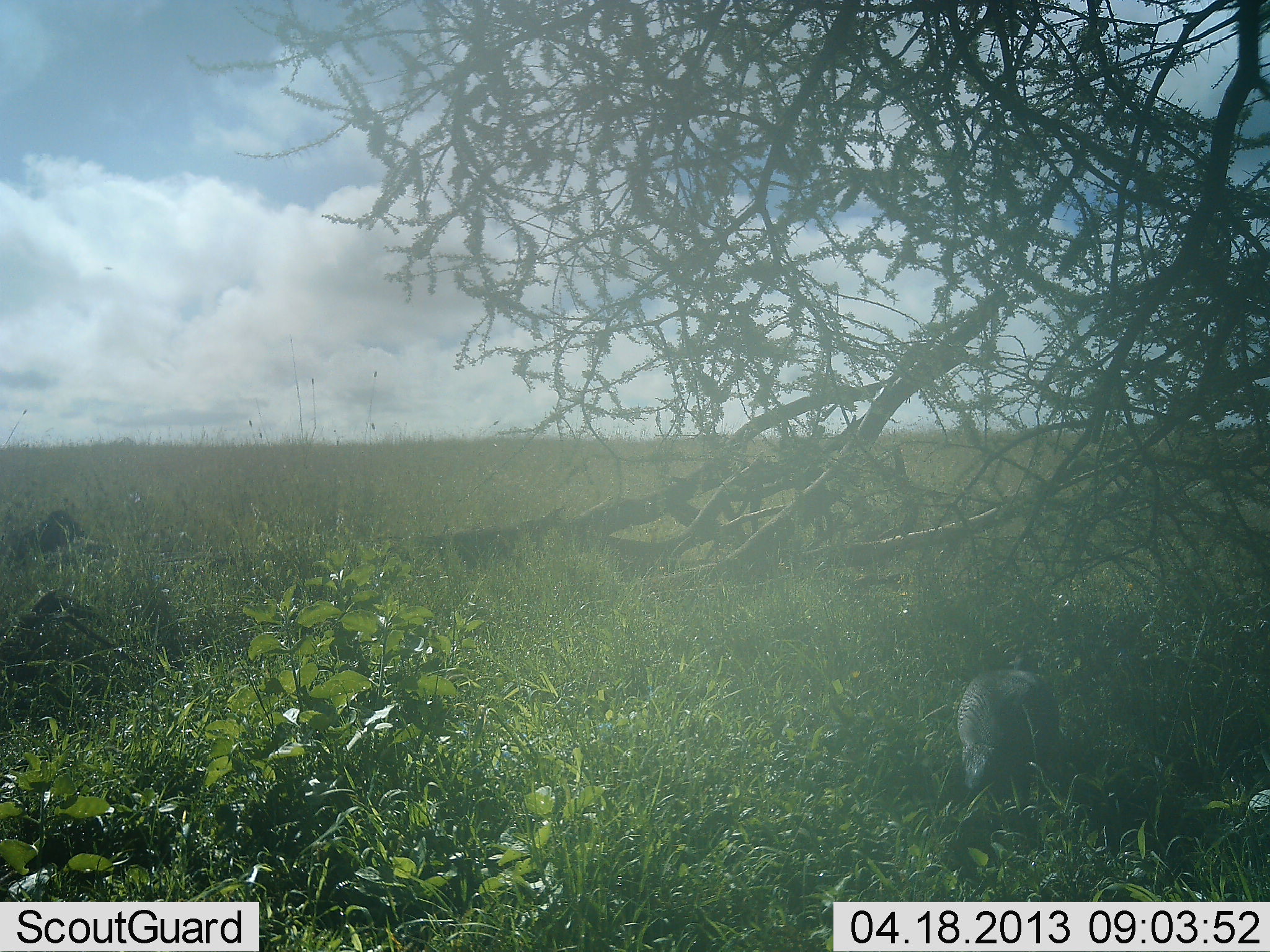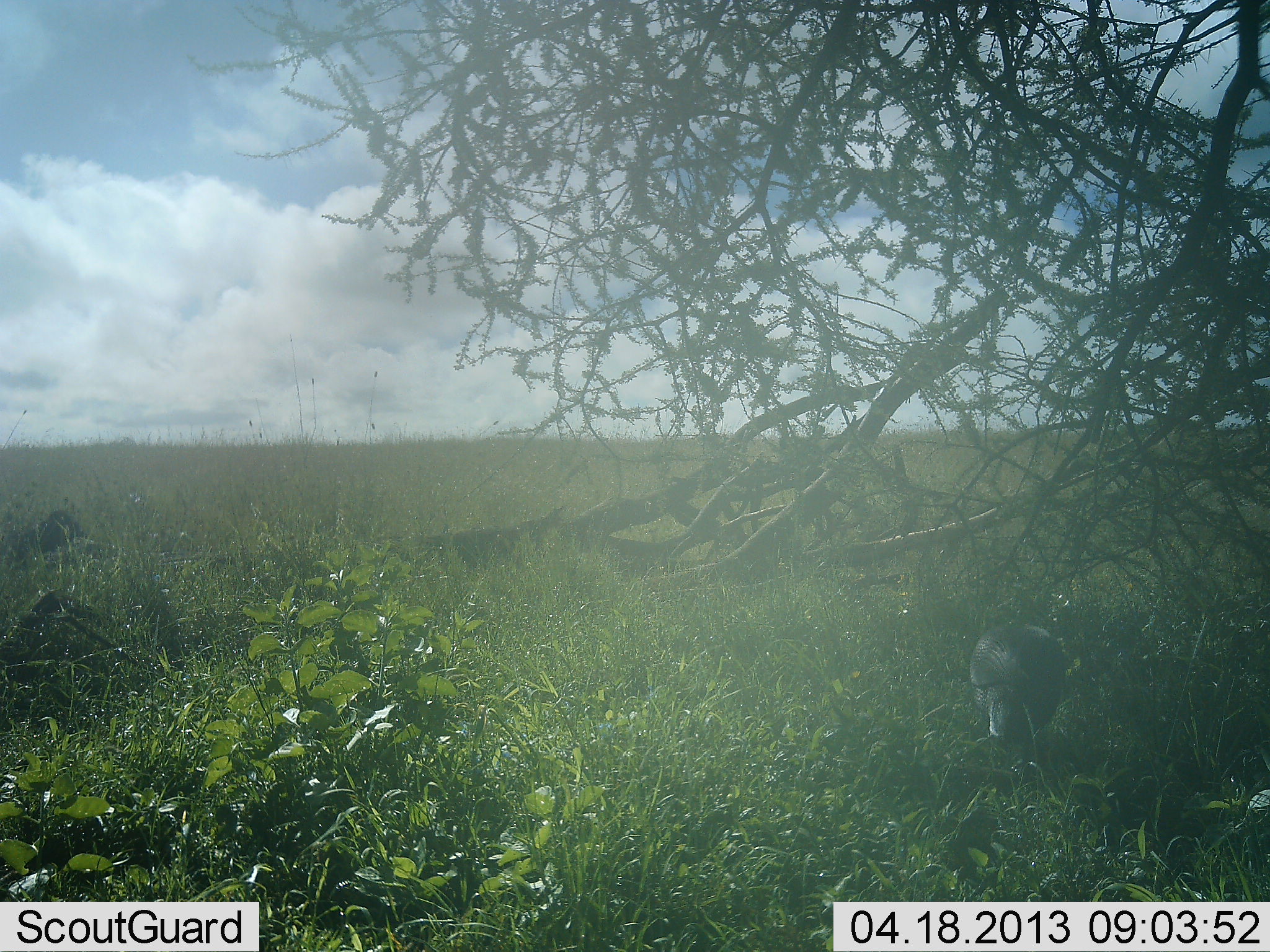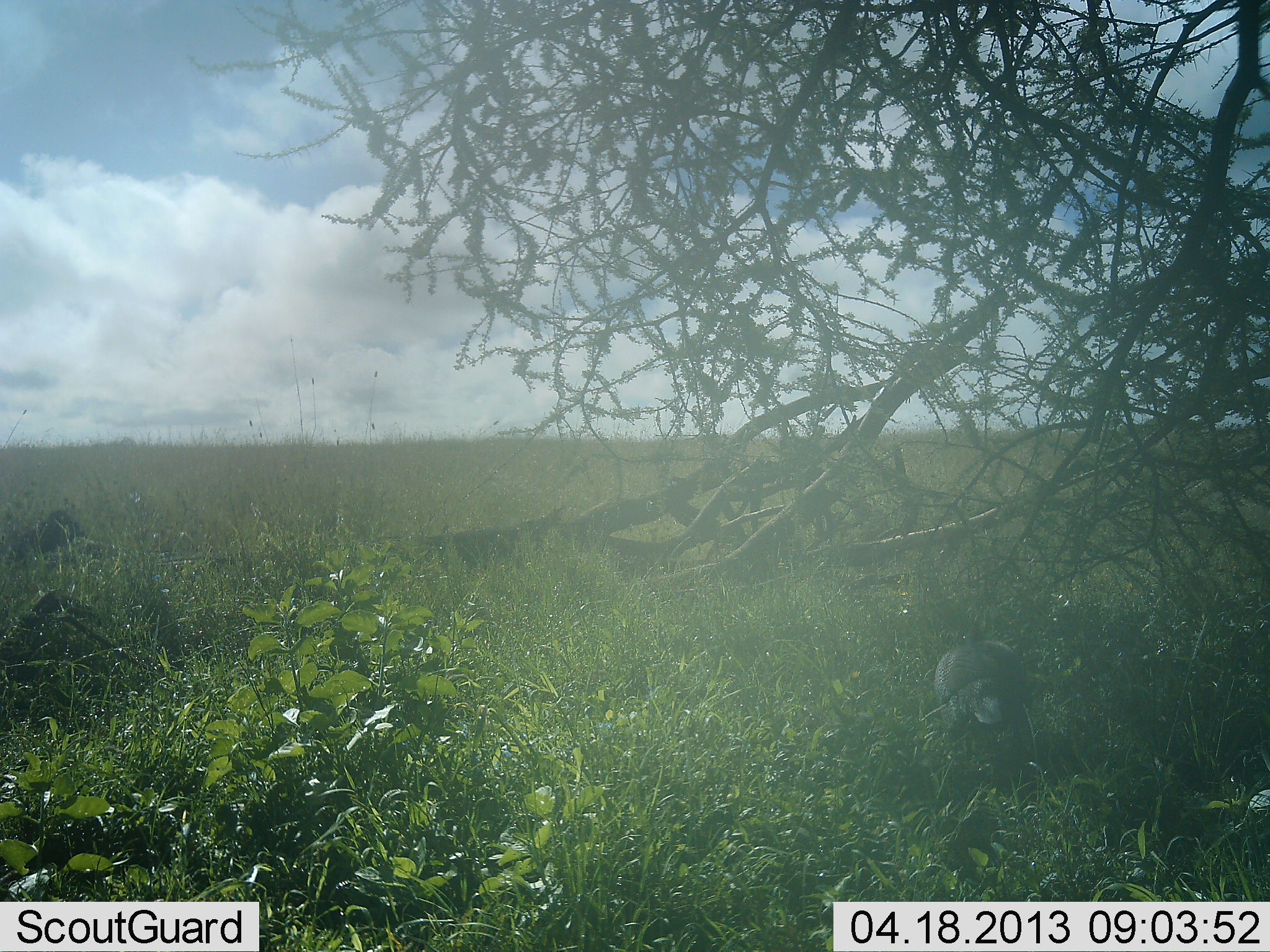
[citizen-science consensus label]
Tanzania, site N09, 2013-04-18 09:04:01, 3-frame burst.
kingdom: Animalia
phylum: Chordata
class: Aves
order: Galliformes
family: Numididae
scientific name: Numididae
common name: guinea fowl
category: guineafowl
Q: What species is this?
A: Guineafowl (guinea fowl) (Numididae).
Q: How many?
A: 1.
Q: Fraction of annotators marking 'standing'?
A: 0%.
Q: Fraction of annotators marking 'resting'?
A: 0%.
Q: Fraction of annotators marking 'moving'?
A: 76%.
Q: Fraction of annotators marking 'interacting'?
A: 0%.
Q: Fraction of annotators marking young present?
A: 0%.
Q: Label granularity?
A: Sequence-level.